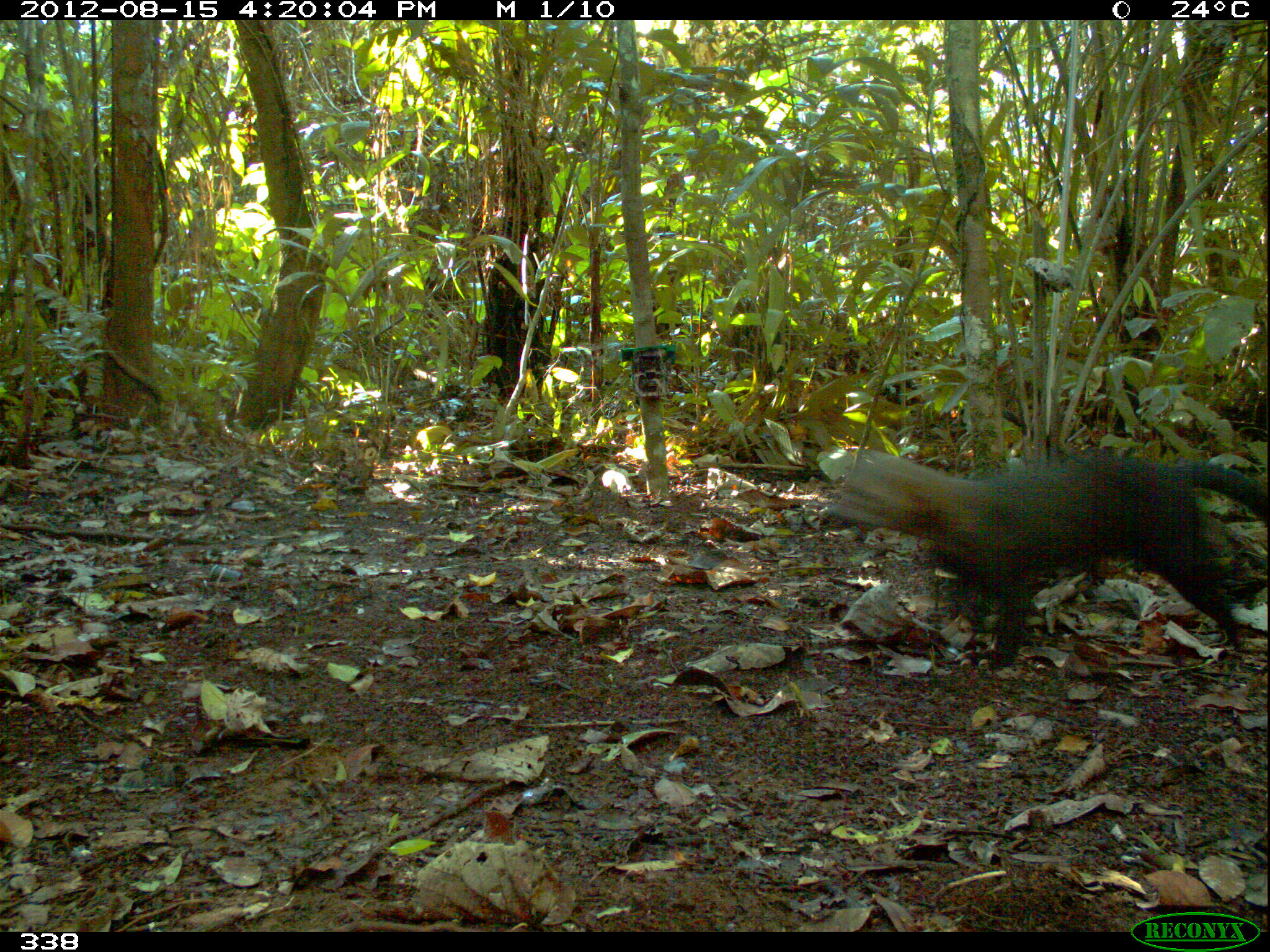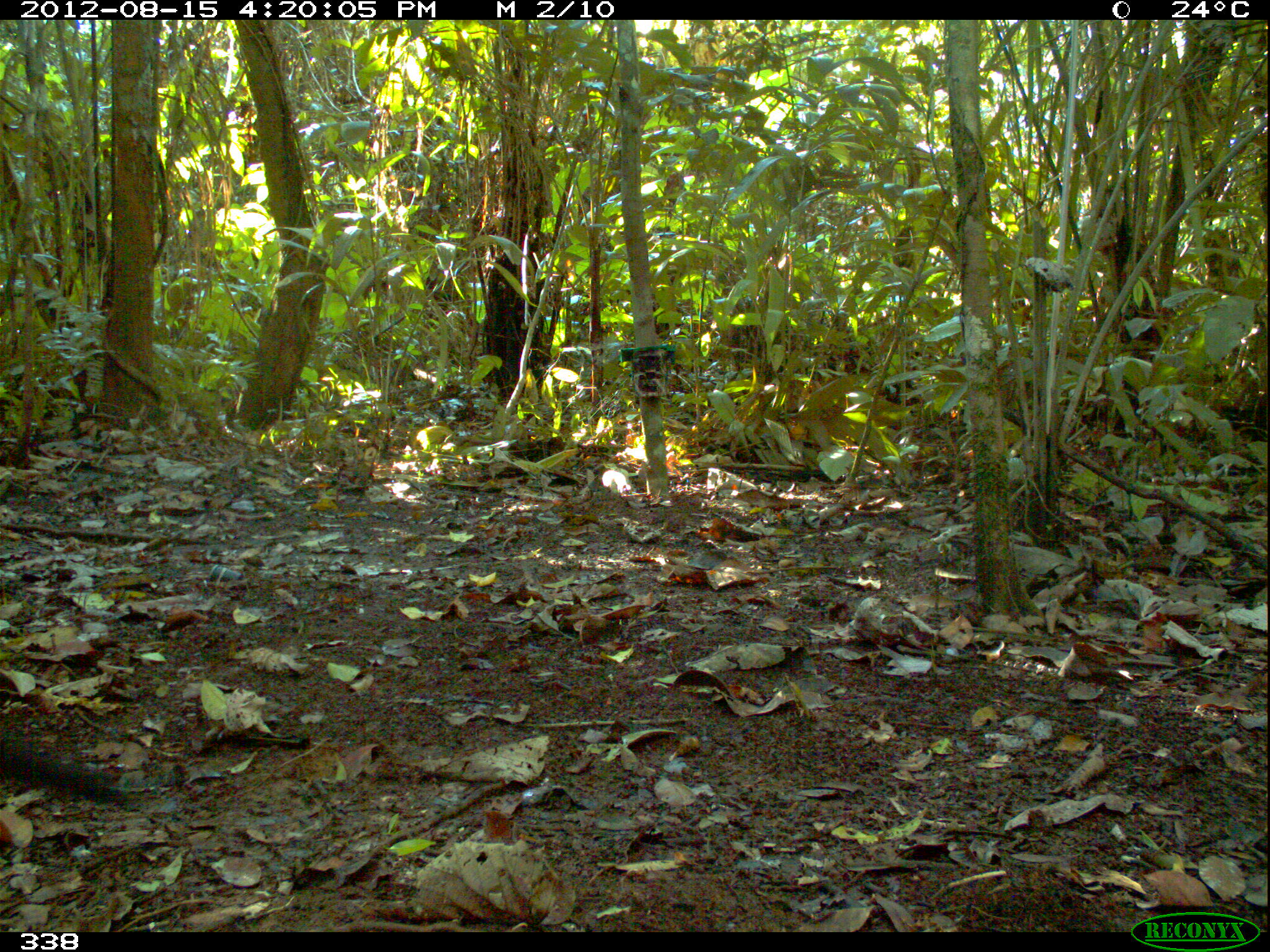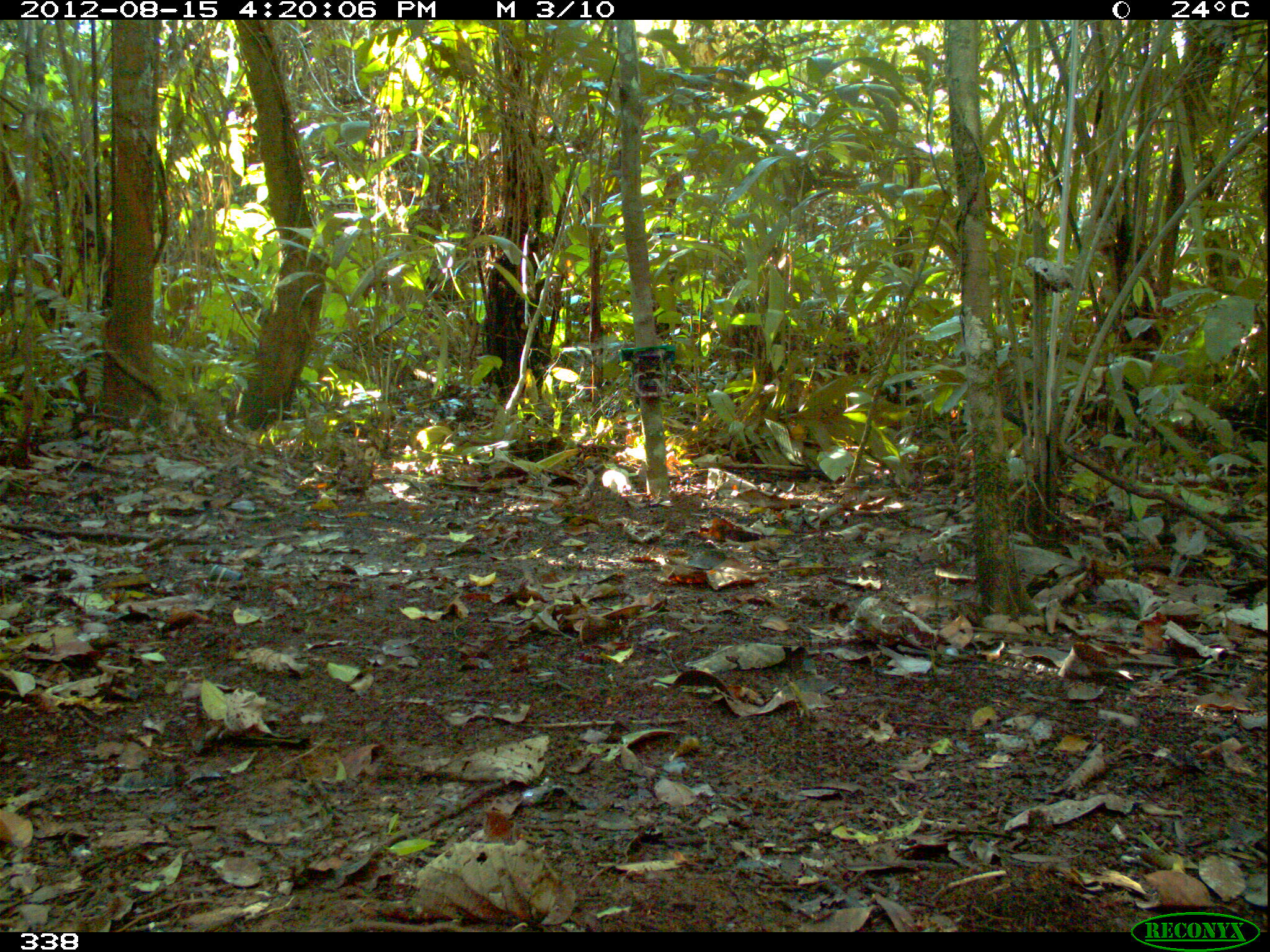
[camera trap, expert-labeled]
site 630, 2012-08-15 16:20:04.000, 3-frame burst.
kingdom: Animalia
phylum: Chordata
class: Mammalia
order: Carnivora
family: Mustelidae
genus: Eira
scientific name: Eira barbara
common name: tayra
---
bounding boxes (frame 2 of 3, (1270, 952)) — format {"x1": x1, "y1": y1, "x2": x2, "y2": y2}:
eira barbara: {"x1": 0, "y1": 738, "x2": 129, "y2": 806}